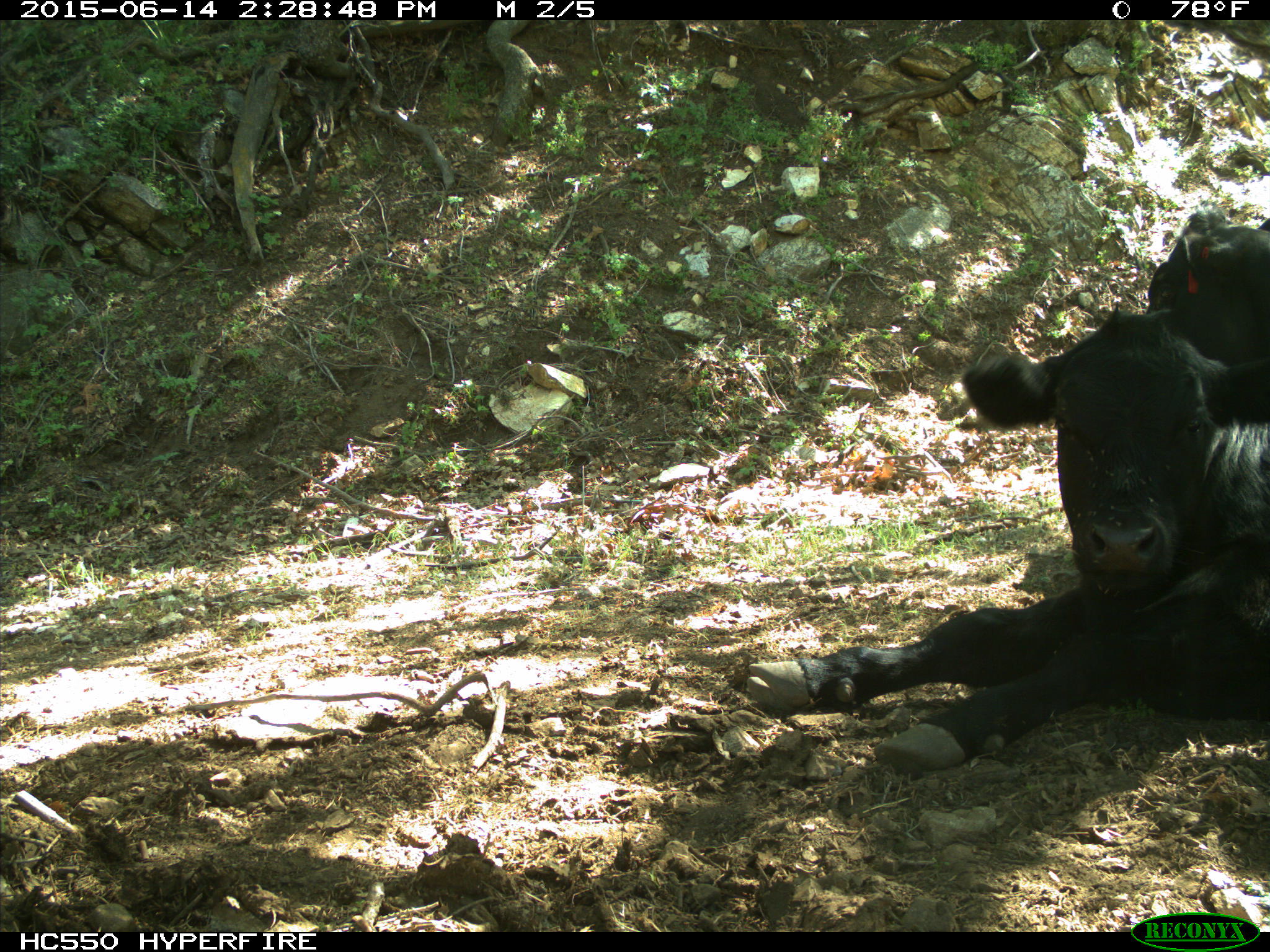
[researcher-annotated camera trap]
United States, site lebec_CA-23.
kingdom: Animalia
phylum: Chordata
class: Mammalia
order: Artiodactyla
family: Bovidae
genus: Bos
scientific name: Bos taurus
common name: domestic cow